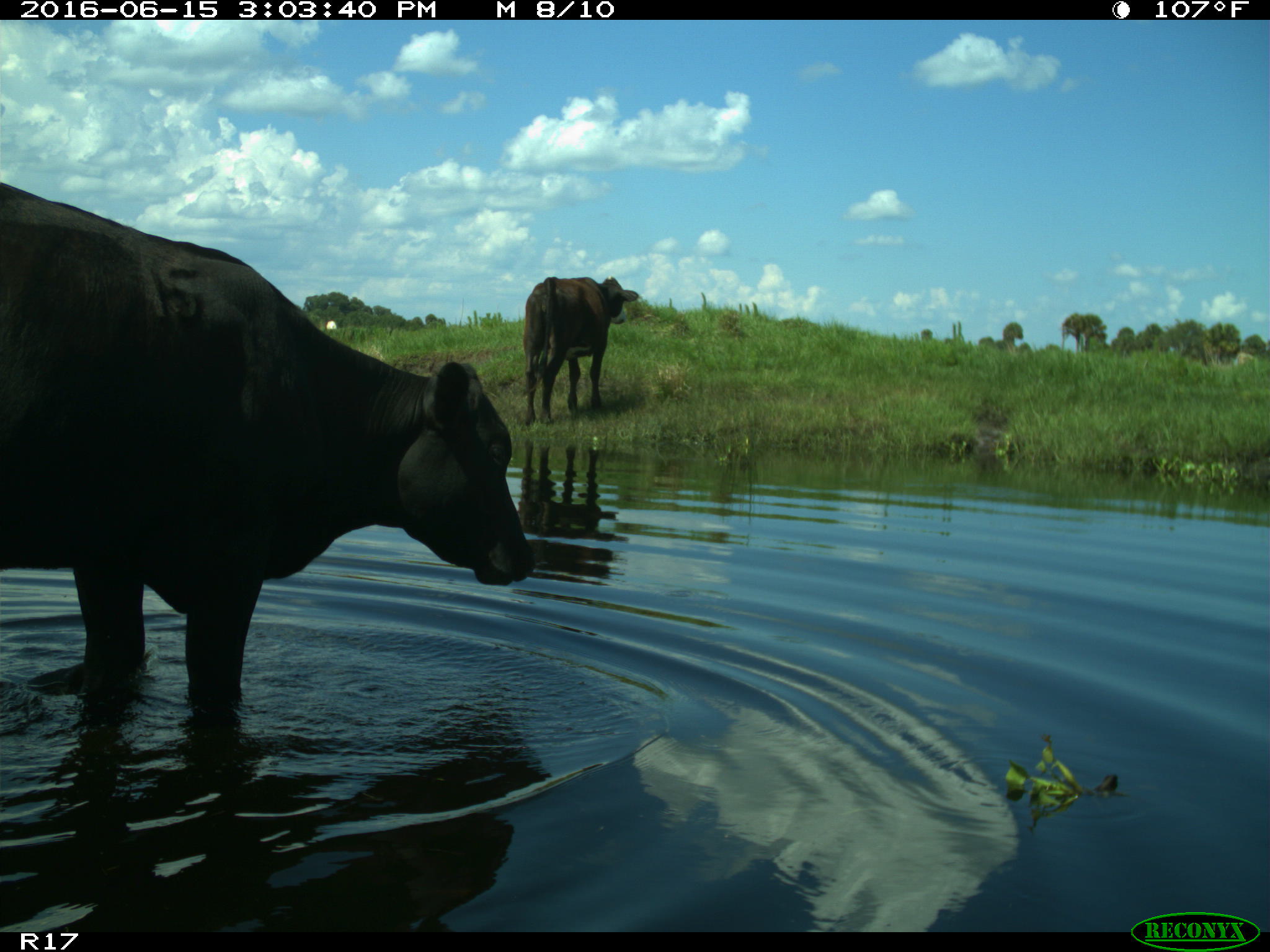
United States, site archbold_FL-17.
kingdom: Animalia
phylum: Chordata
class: Mammalia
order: Artiodactyla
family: Bovidae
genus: Bos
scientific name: Bos taurus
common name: domestic cow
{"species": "Bos taurus (domestic cow)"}